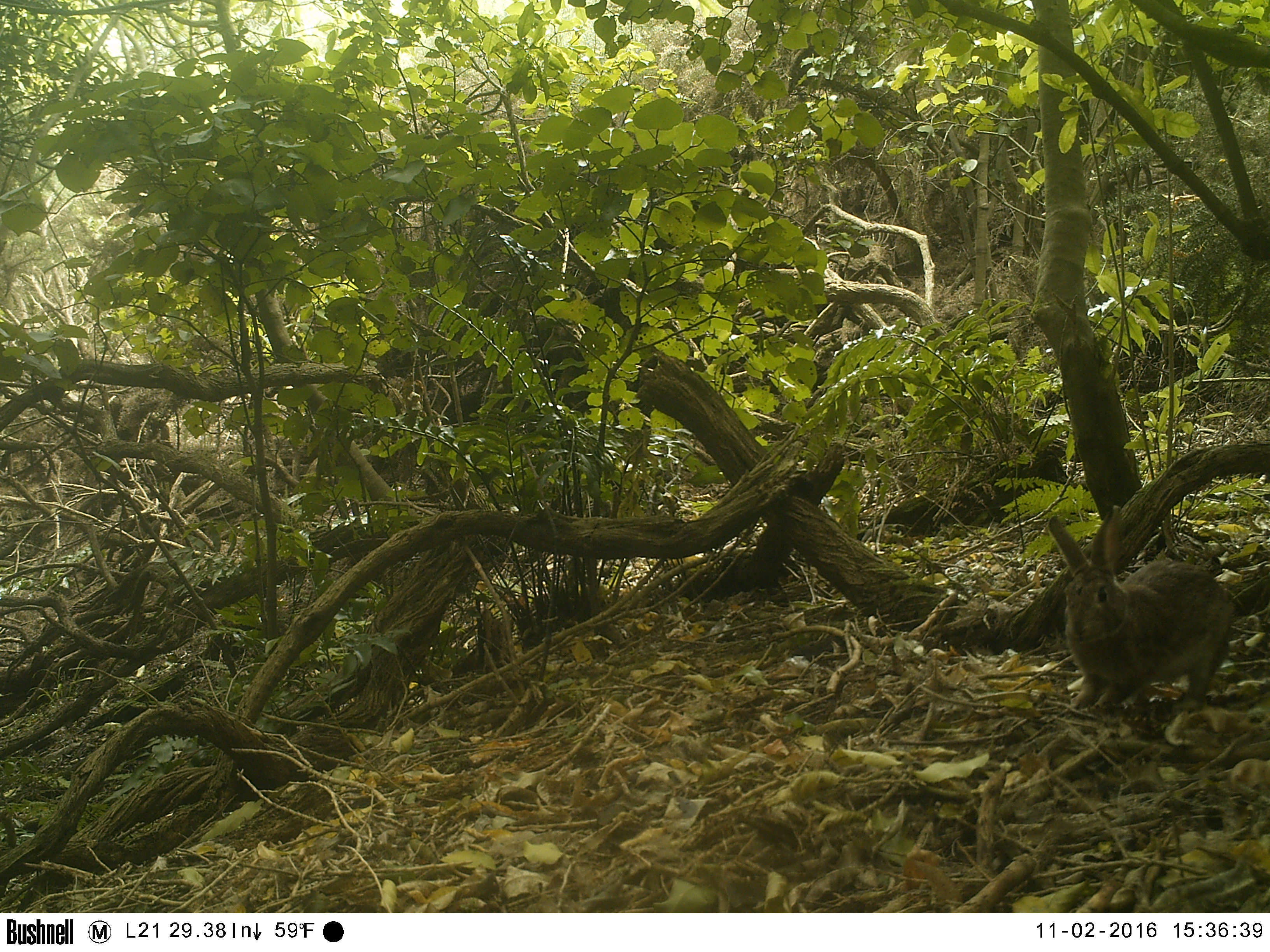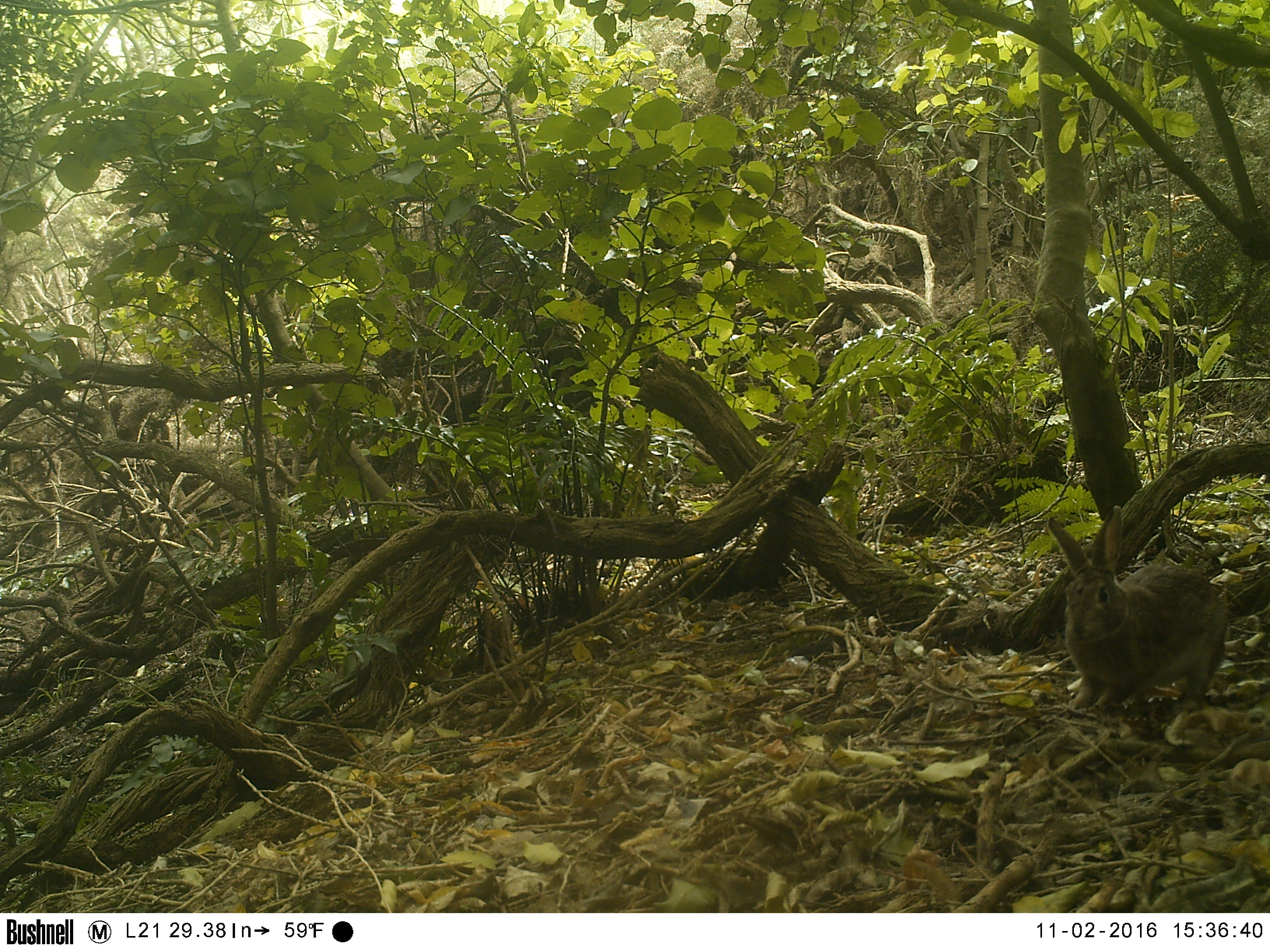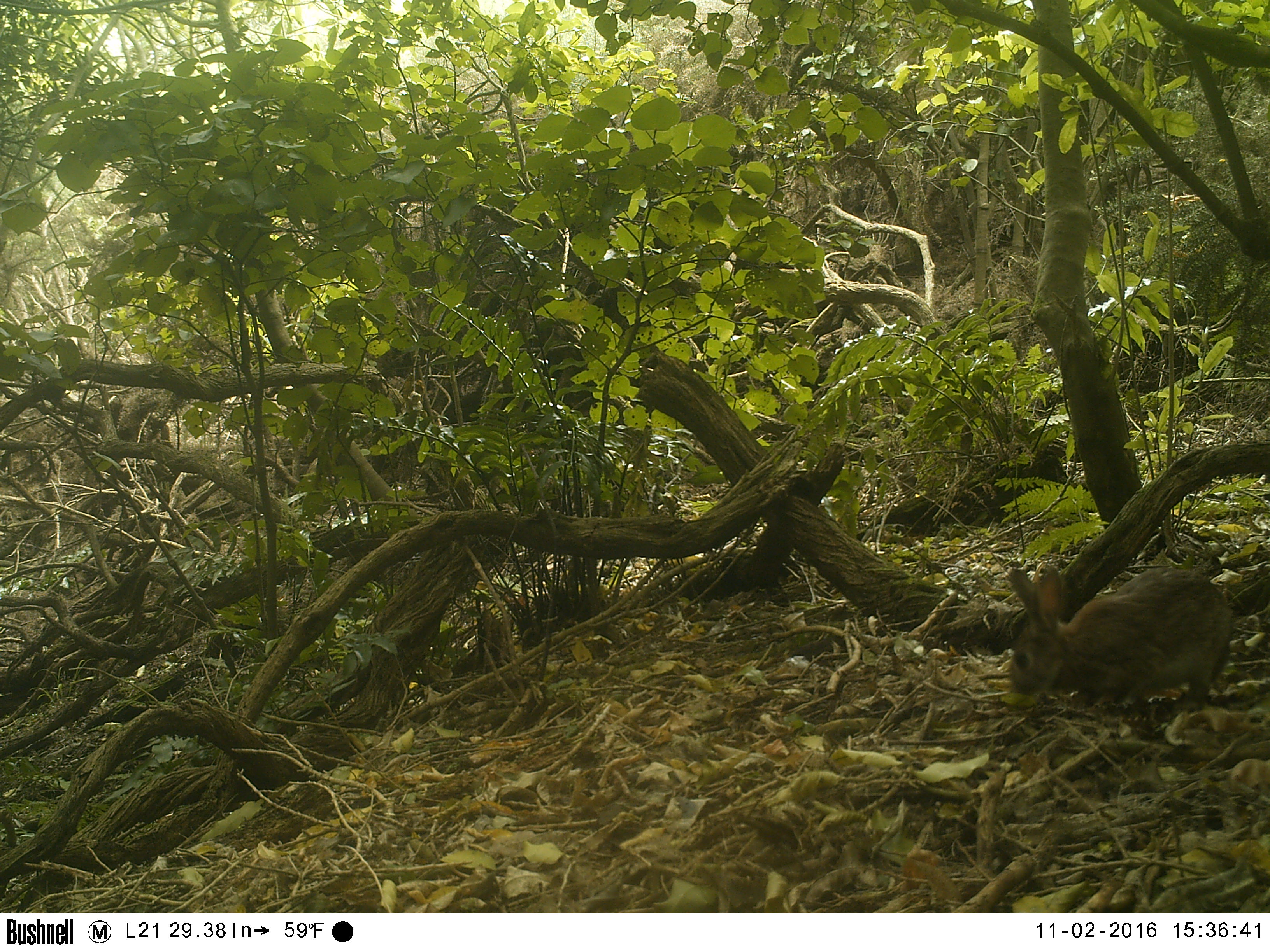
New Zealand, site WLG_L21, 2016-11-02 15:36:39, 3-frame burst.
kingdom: Animalia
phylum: Chordata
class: Mammalia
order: Lagomorpha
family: Leporidae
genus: Oryctolagus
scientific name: Oryctolagus cuniculus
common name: european rabbit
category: rabbit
Rabbit (european rabbit) (Oryctolagus cuniculus).